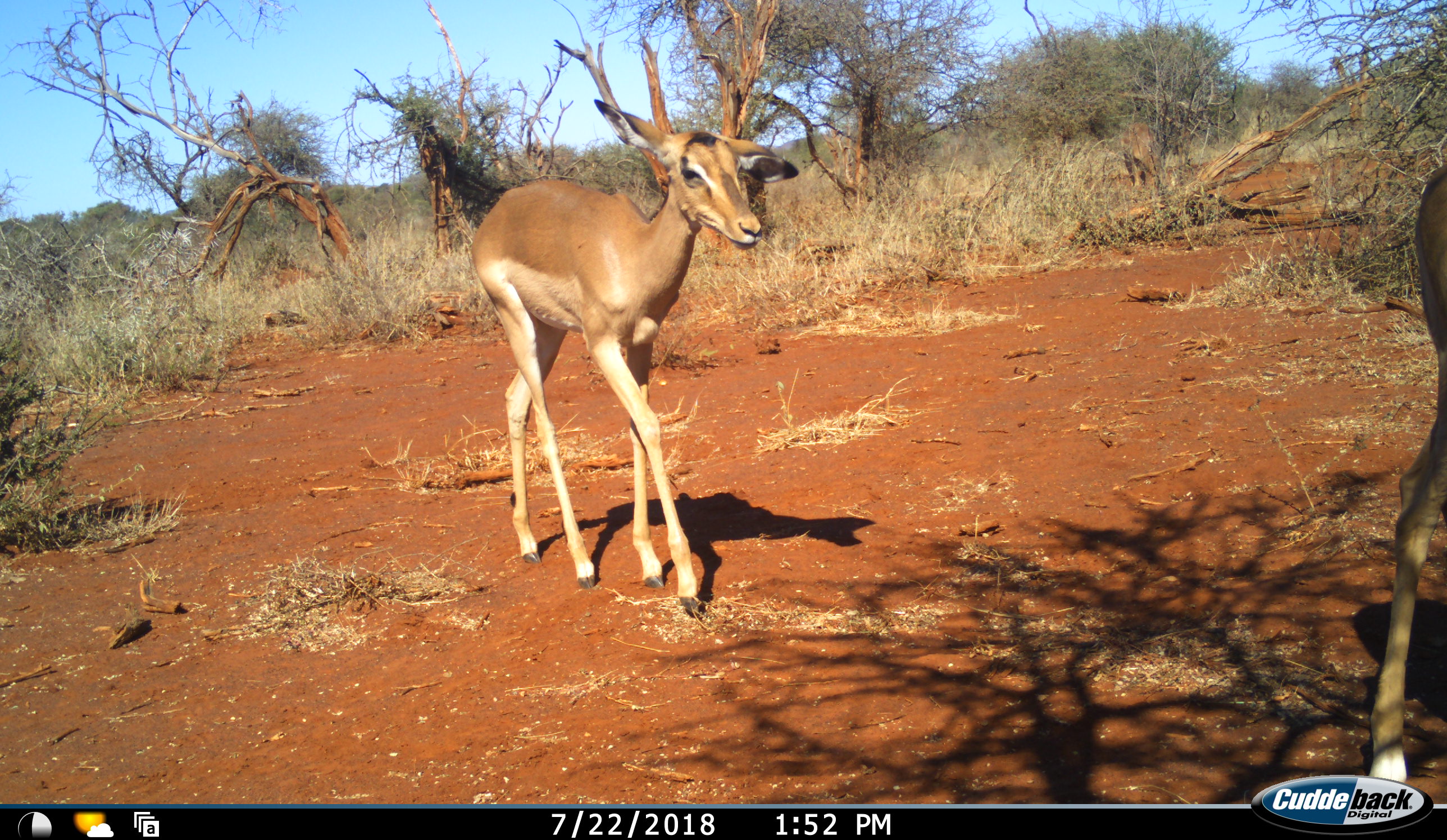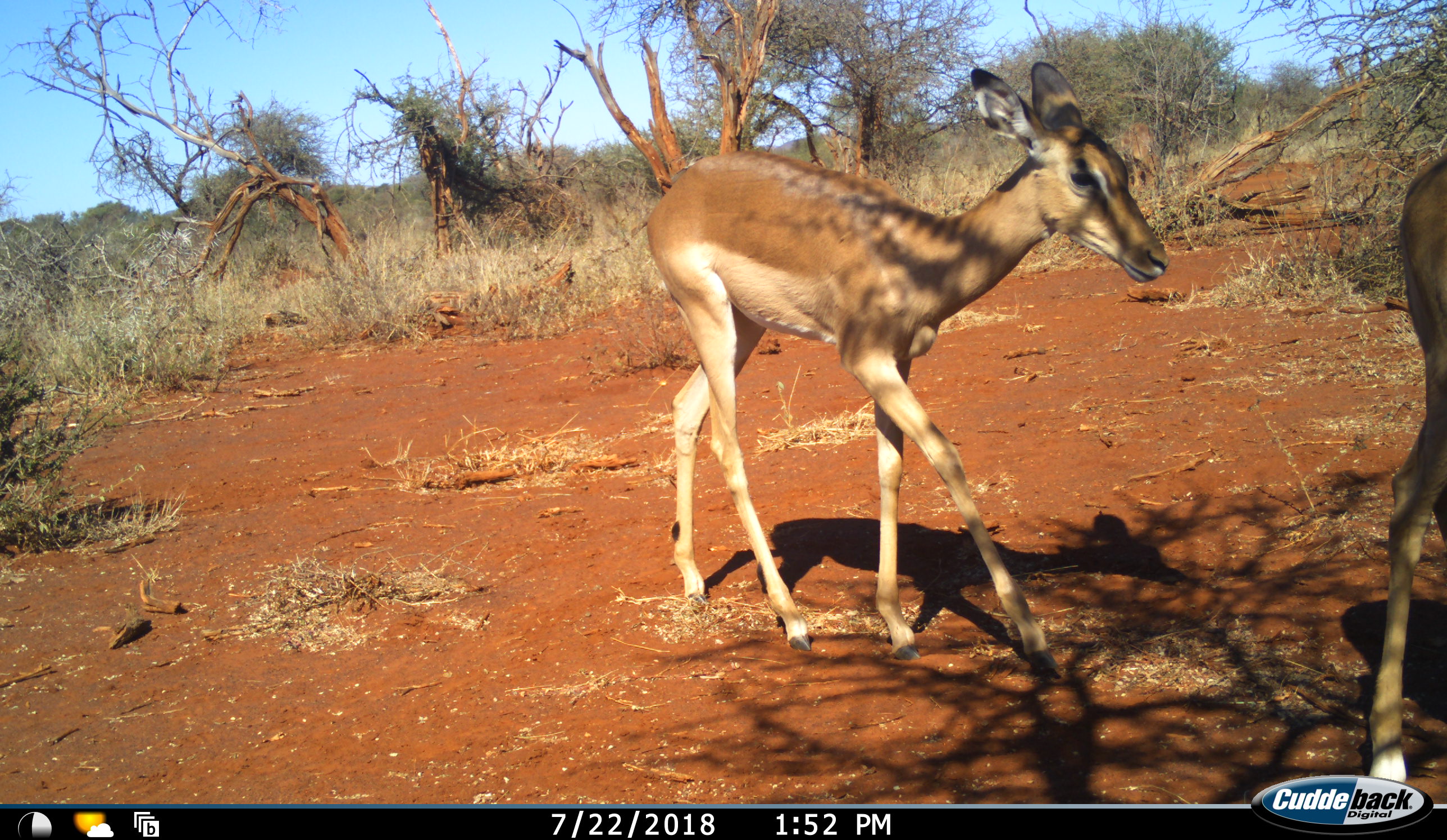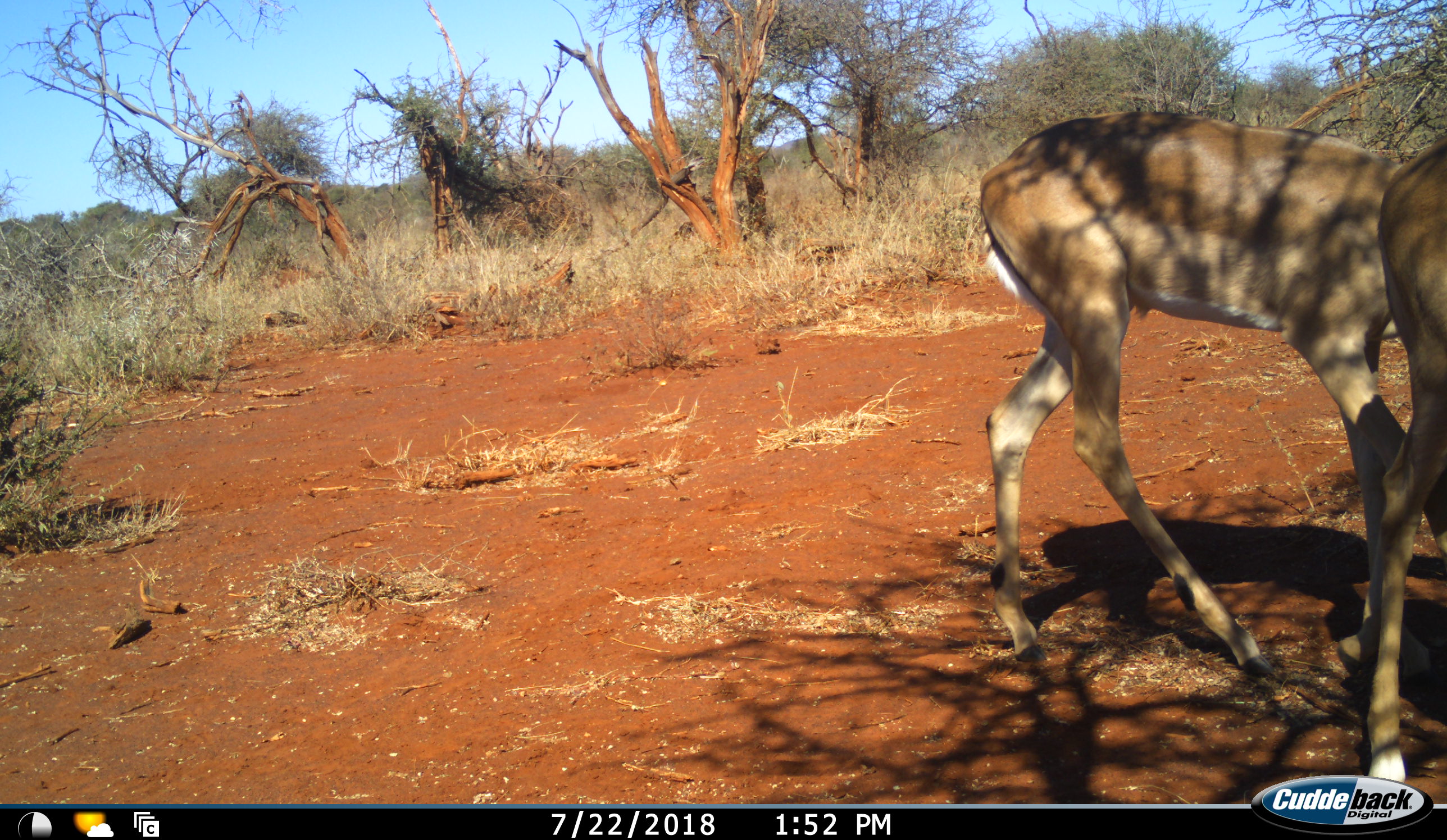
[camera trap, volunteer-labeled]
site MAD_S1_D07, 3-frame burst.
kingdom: Animalia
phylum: Chordata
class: Mammalia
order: Artiodactyla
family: Bovidae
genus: Aepyceros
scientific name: Aepyceros melampus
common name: impala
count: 2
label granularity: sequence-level